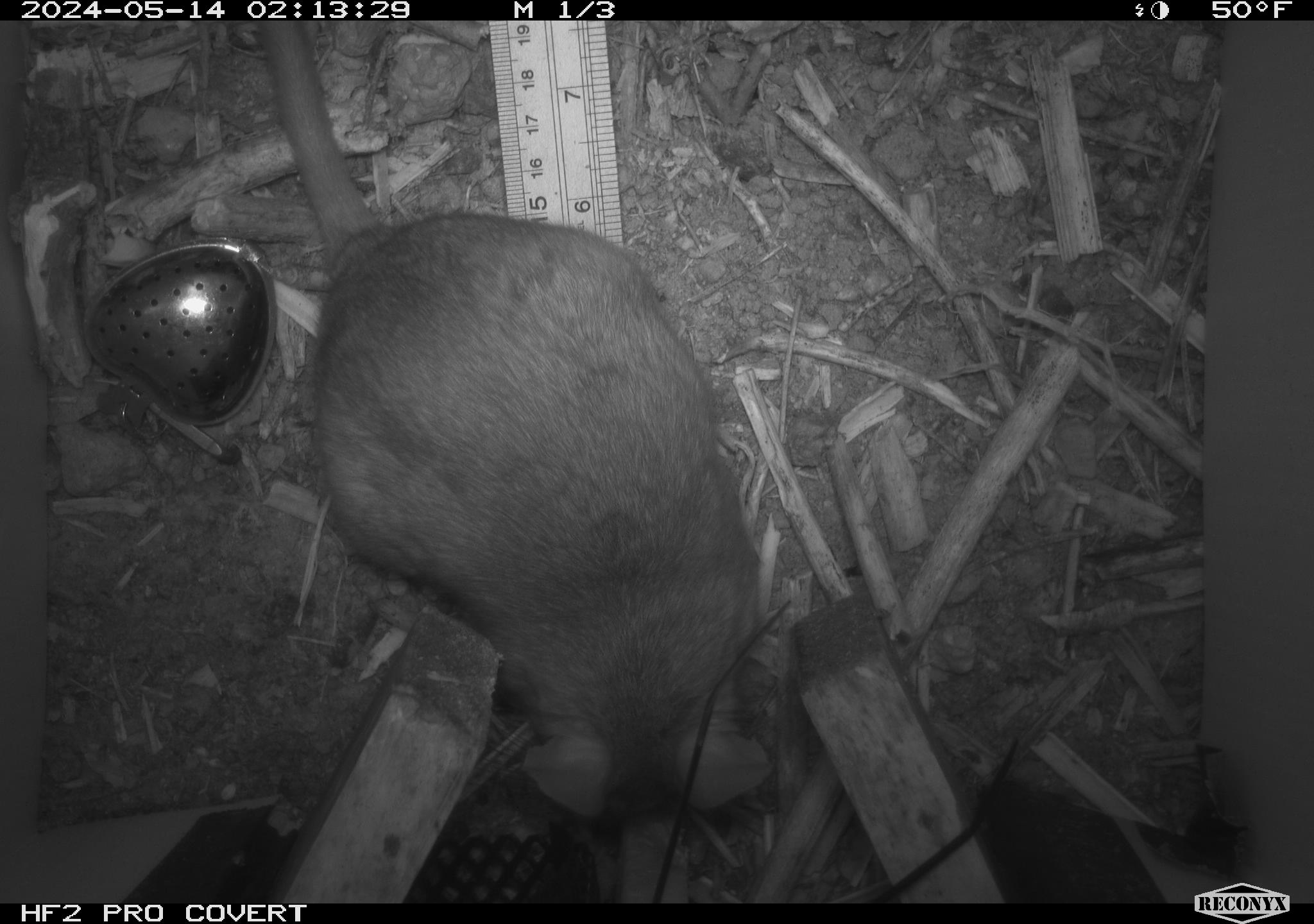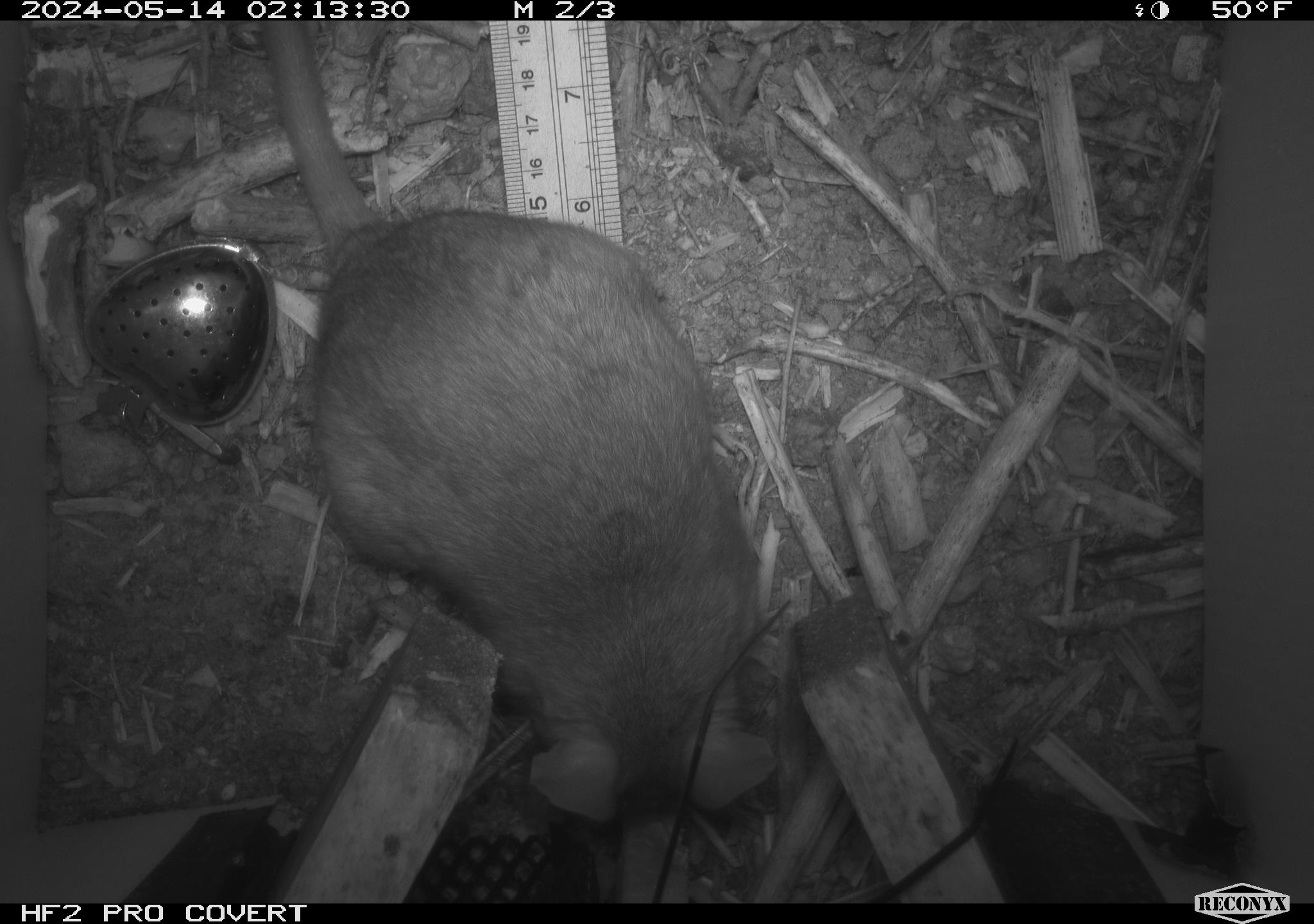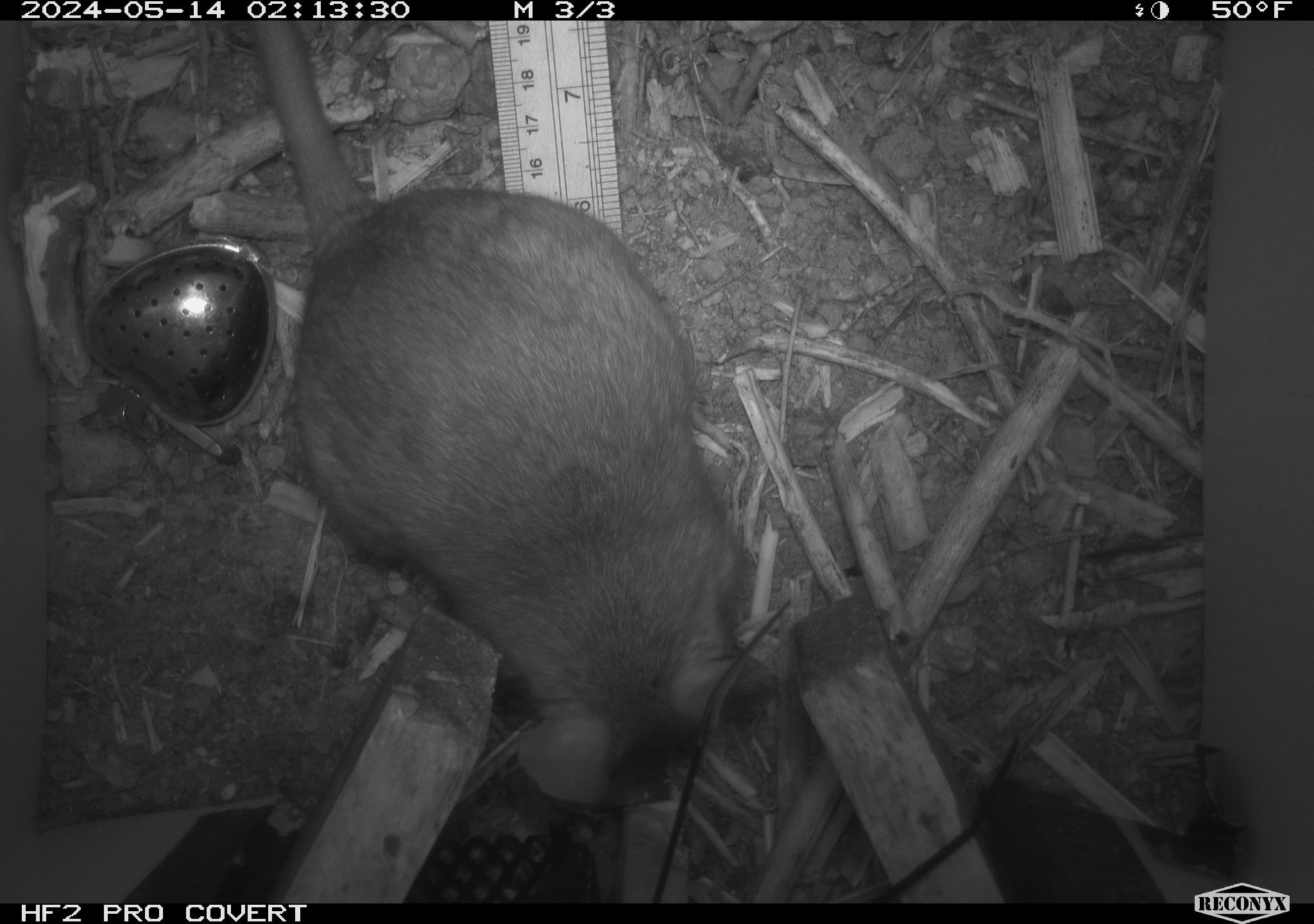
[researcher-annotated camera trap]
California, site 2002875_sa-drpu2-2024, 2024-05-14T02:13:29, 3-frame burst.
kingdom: Animalia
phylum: Chordata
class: Mammalia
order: Rodentia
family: Cricetidae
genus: Neotoma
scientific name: Neotoma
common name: pack rat or woodrat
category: neotoma species